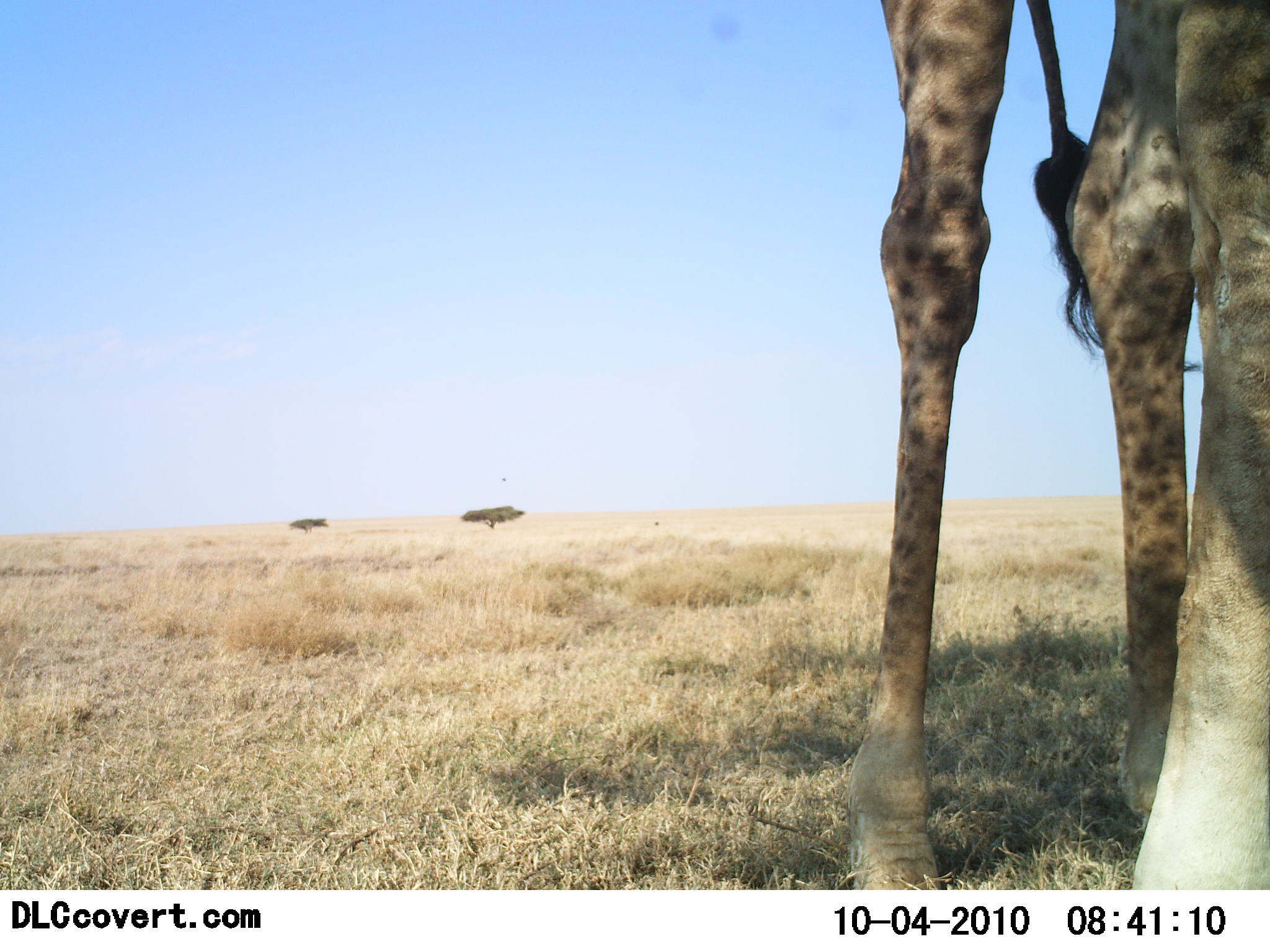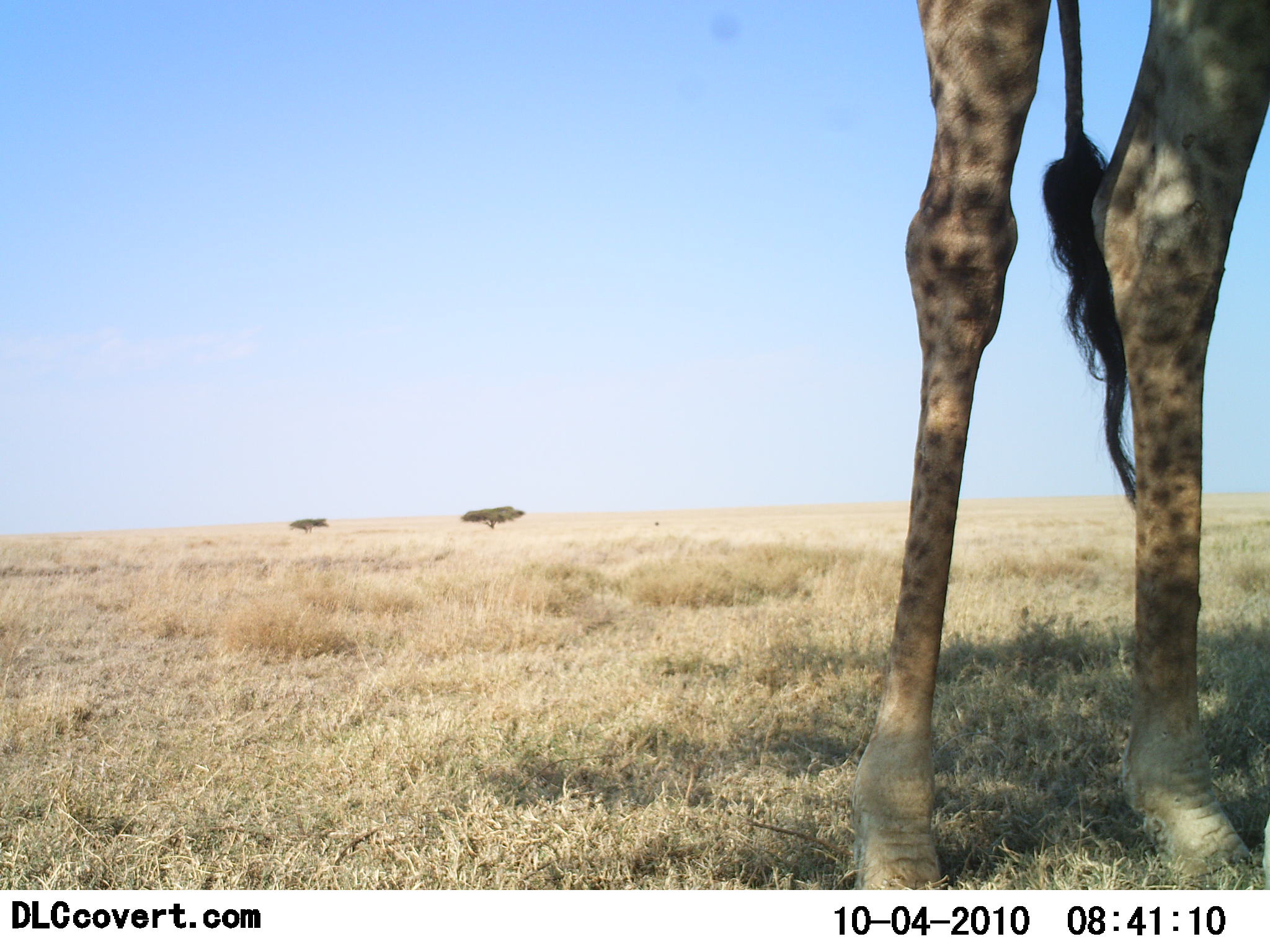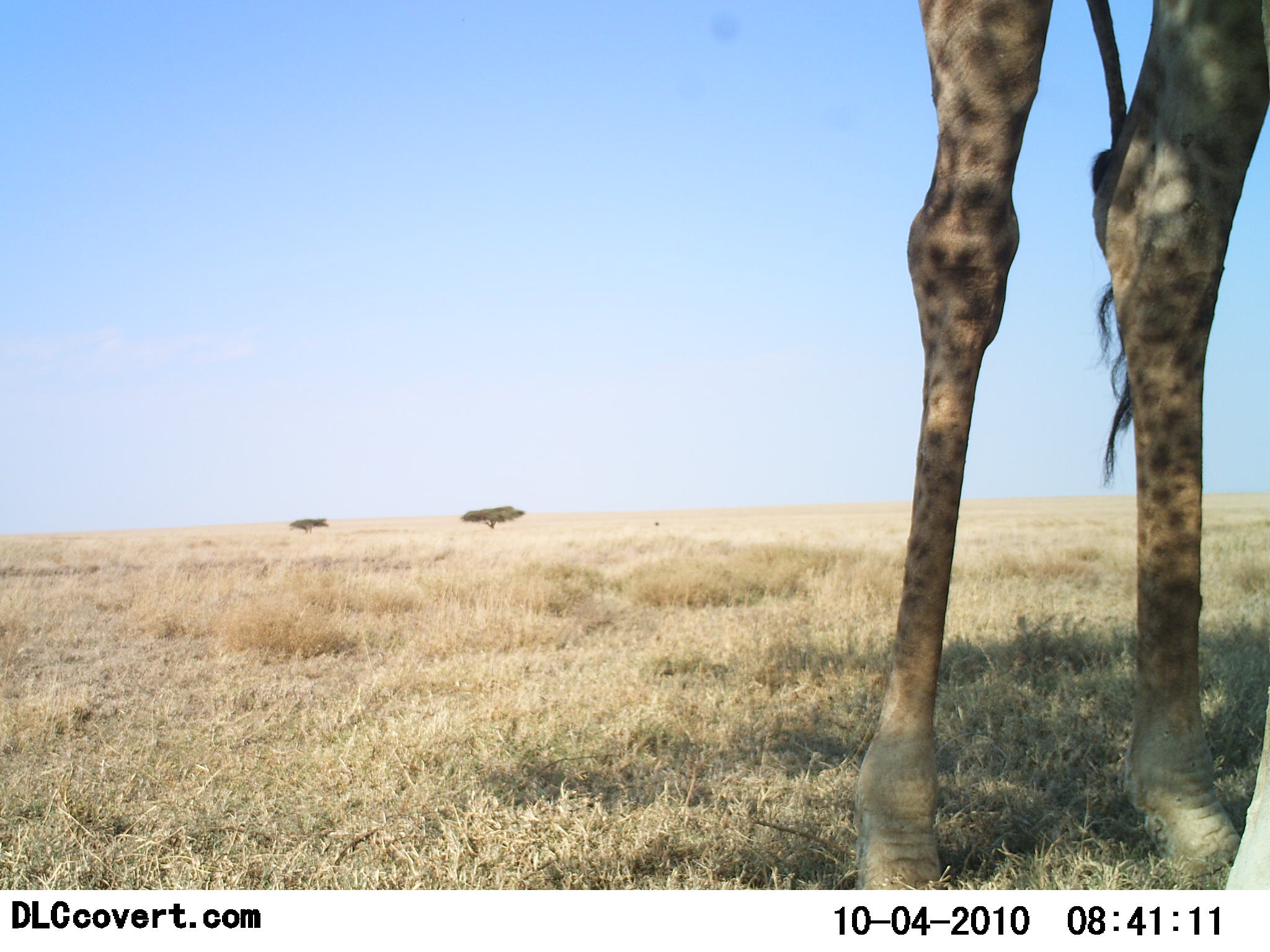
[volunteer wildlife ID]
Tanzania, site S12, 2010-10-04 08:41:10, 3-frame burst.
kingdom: Animalia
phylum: Chordata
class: Mammalia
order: Artiodactyla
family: Giraffidae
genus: Giraffa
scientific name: Giraffa camelopardalis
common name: giraffe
Giraffe (Giraffa camelopardalis), count 1. Behavior (volunteer vote fractions): standing 100%, resting 0%, moving 0%, interacting 0%. Young present (vote fraction): 0%. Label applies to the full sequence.